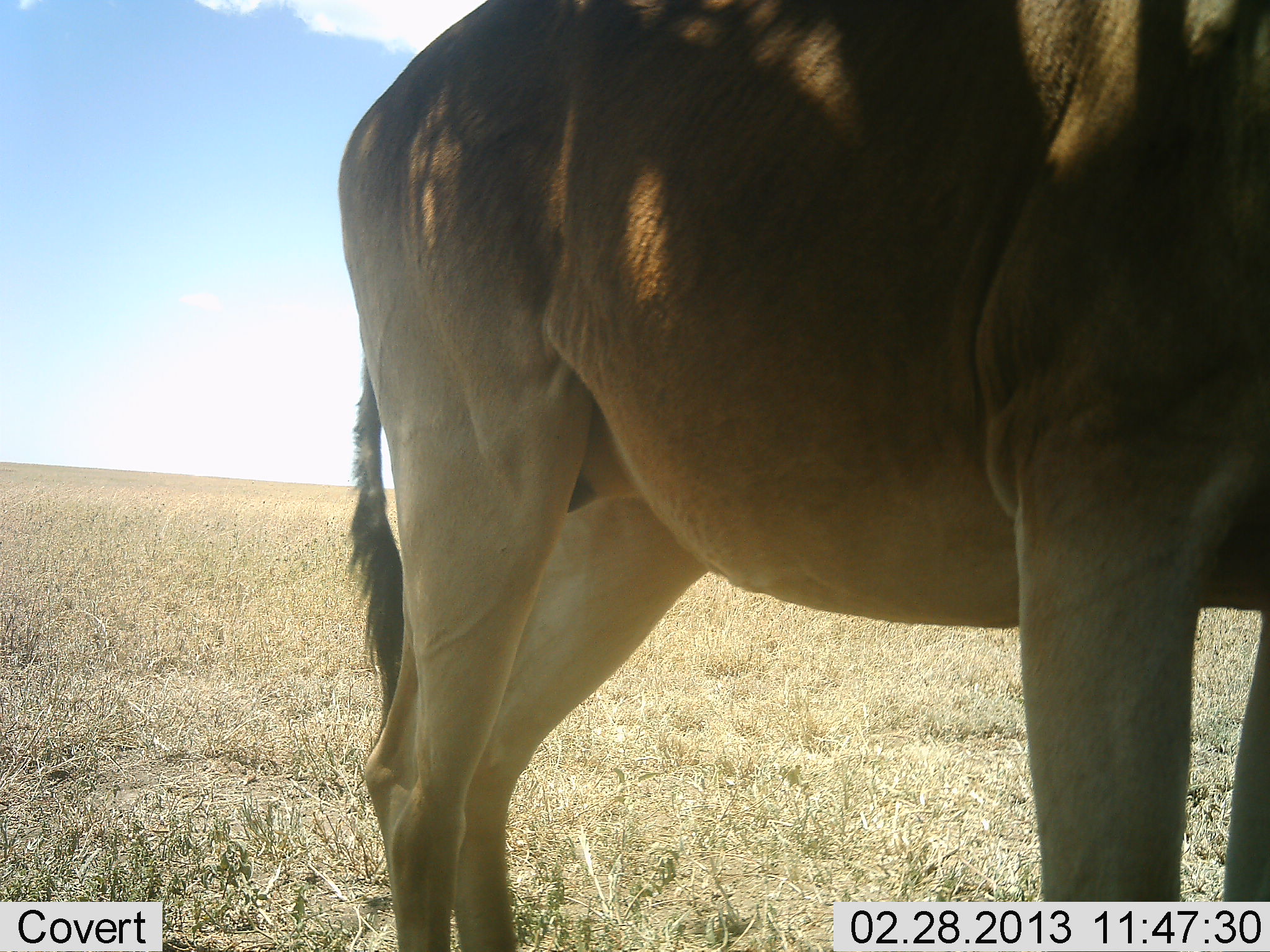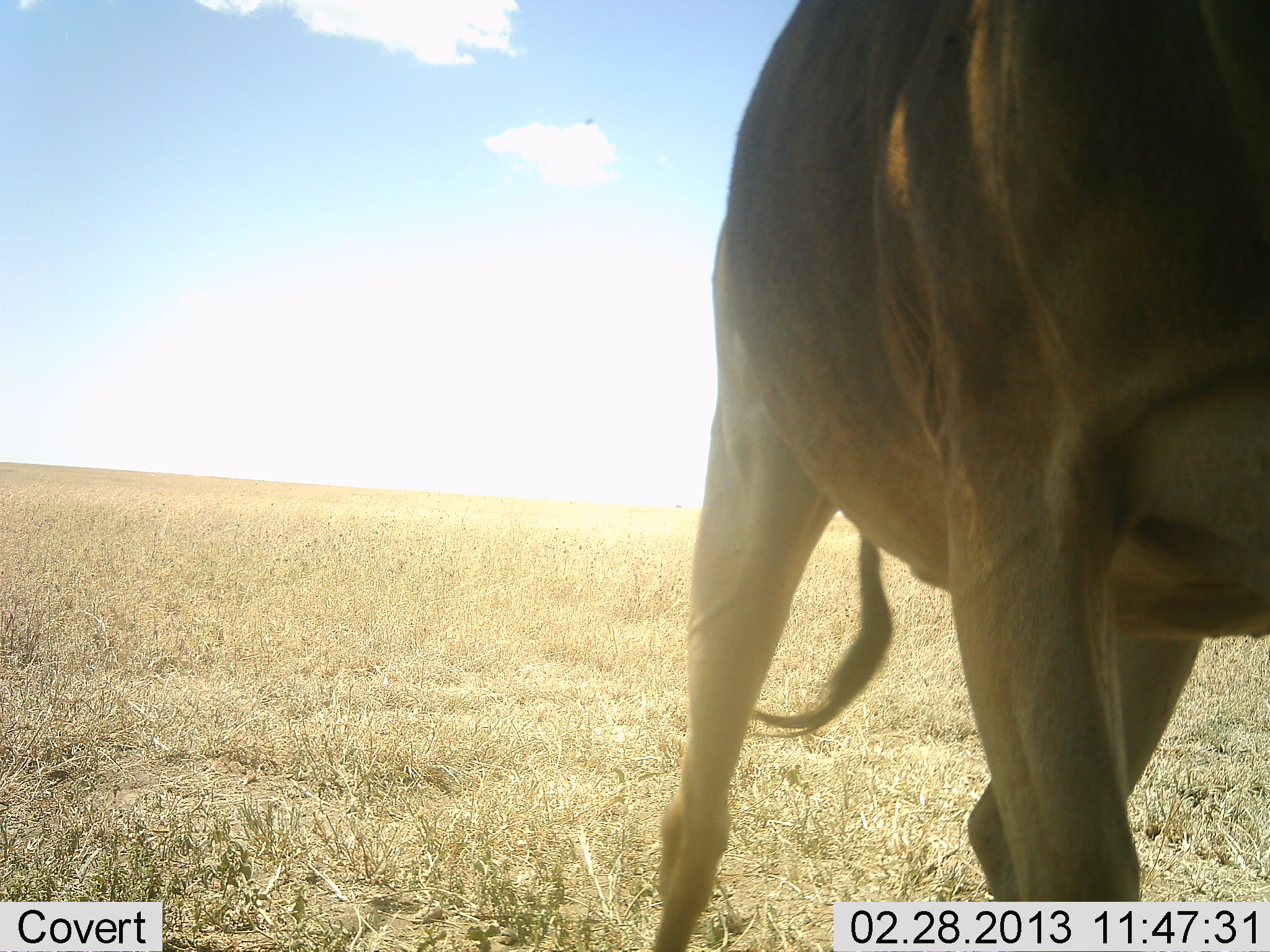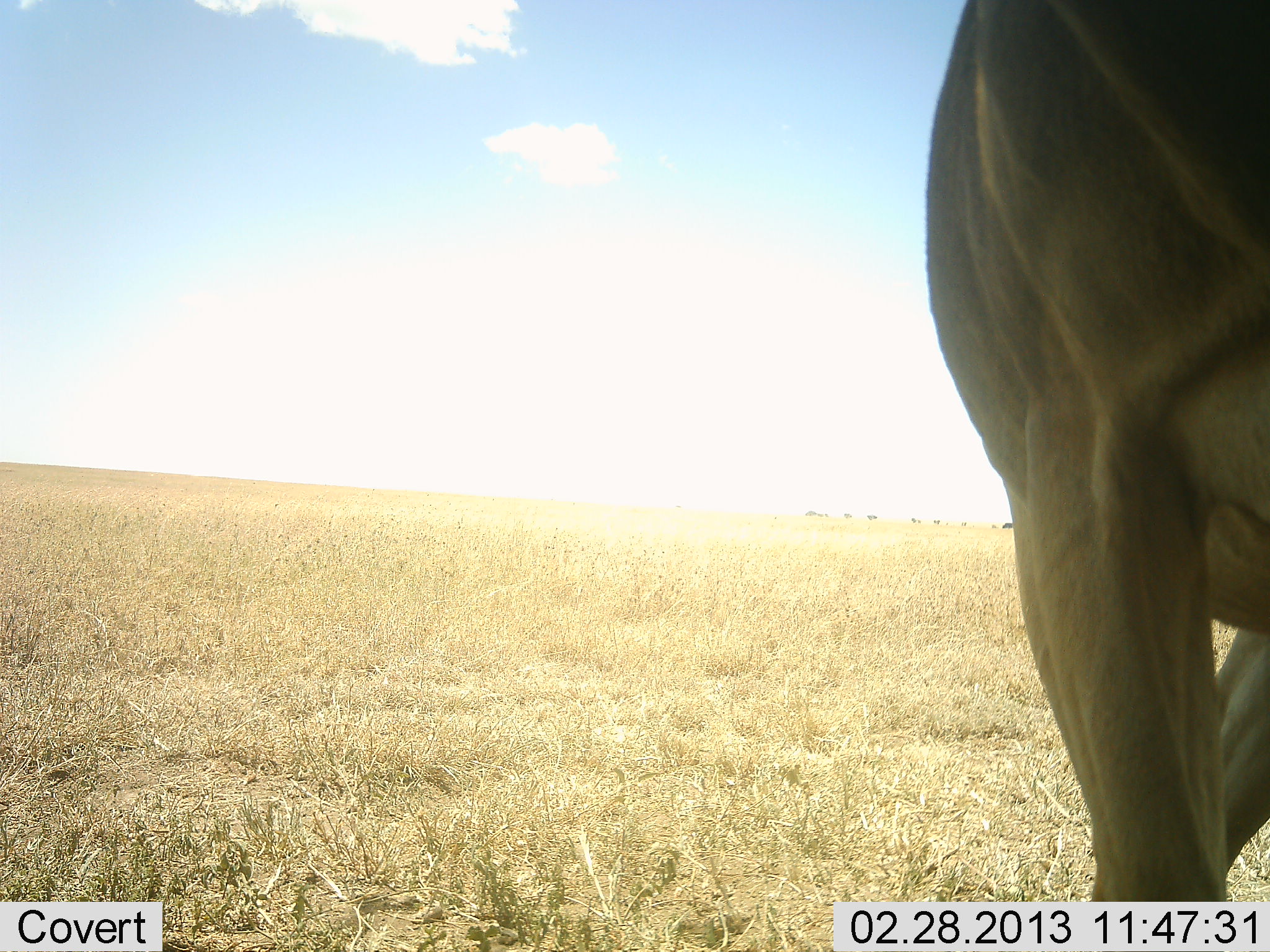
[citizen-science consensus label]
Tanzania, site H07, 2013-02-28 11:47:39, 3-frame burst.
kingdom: Animalia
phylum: Chordata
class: Mammalia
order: Artiodactyla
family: Bovidae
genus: Alcelaphus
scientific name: Alcelaphus buselaphus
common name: hartebeest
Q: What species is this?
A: Hartebeest (Alcelaphus buselaphus).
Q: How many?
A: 1.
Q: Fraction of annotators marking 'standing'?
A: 43%.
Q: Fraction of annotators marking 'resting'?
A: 0%.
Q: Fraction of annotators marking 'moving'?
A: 67%.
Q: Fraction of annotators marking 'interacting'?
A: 0%.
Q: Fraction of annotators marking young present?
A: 0%.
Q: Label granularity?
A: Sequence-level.